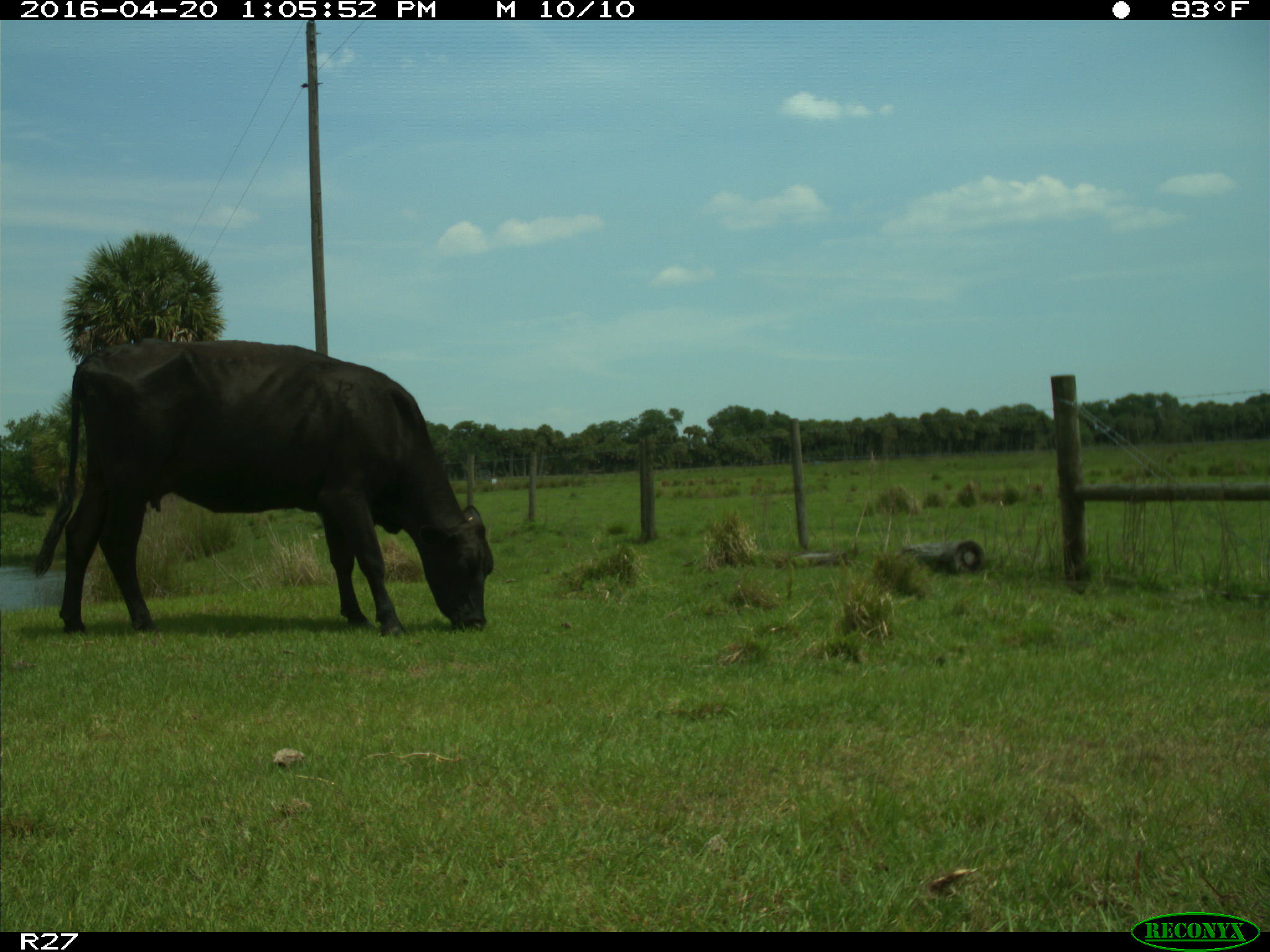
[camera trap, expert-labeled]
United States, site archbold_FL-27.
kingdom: Animalia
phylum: Chordata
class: Mammalia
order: Artiodactyla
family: Bovidae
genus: Bos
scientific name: Bos taurus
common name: domestic cow